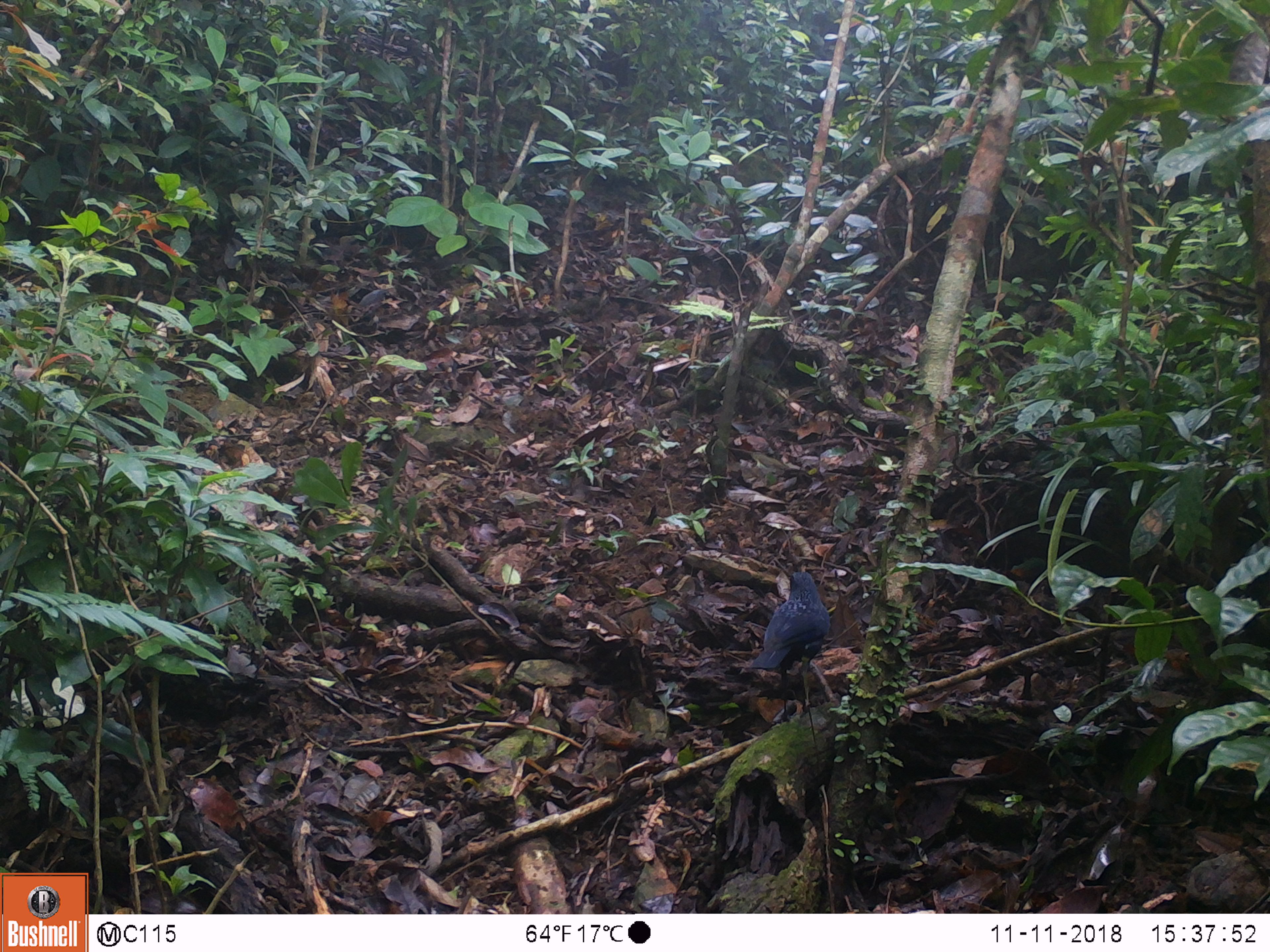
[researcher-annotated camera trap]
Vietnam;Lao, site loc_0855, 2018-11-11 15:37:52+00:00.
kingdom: Animalia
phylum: Chordata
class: Aves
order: Passeriformes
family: Muscicapidae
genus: Myophonus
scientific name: Myophonus caeruleus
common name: blue whistling thrush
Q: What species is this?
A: Blue whistling thrush (Myophonus caeruleus).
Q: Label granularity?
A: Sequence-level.